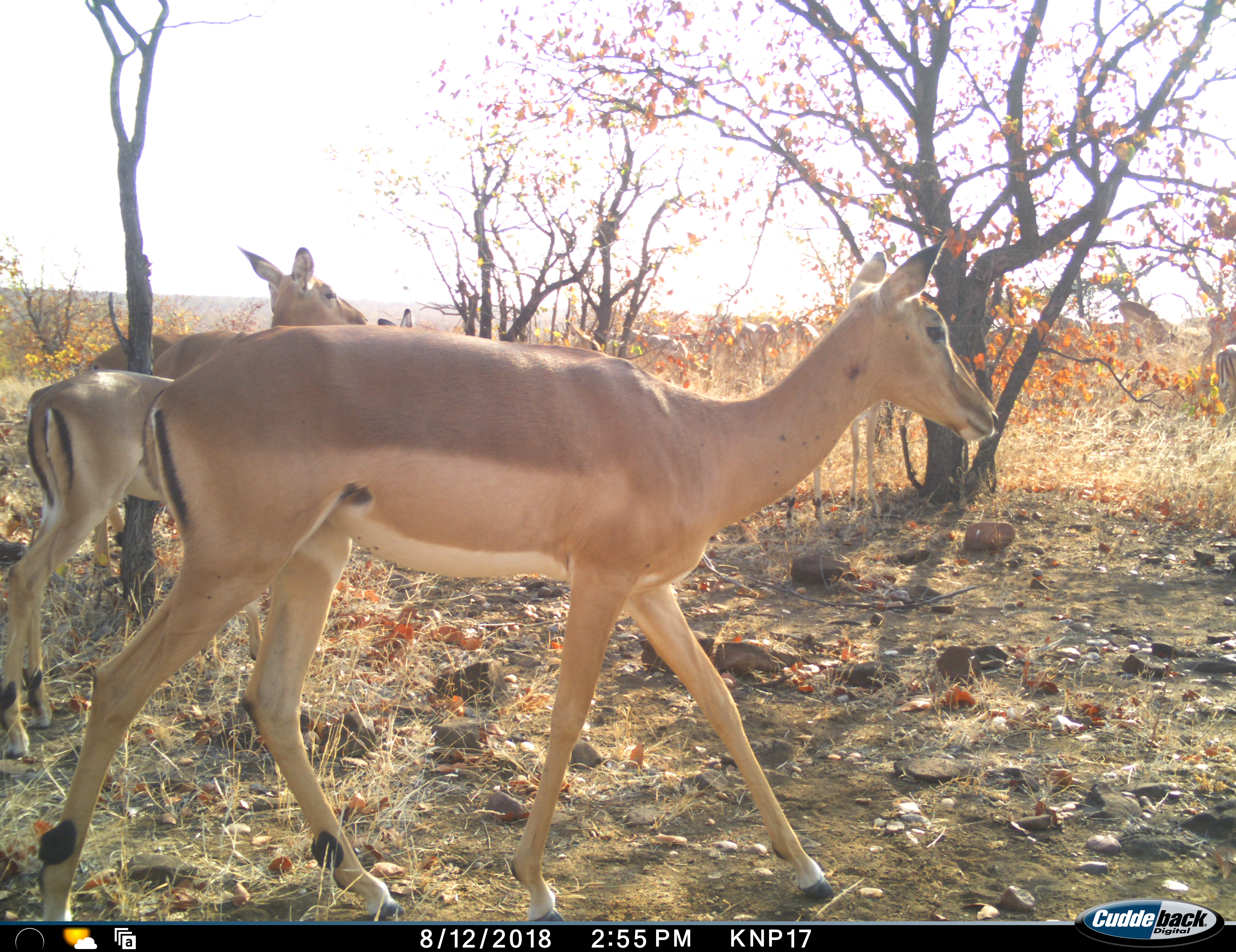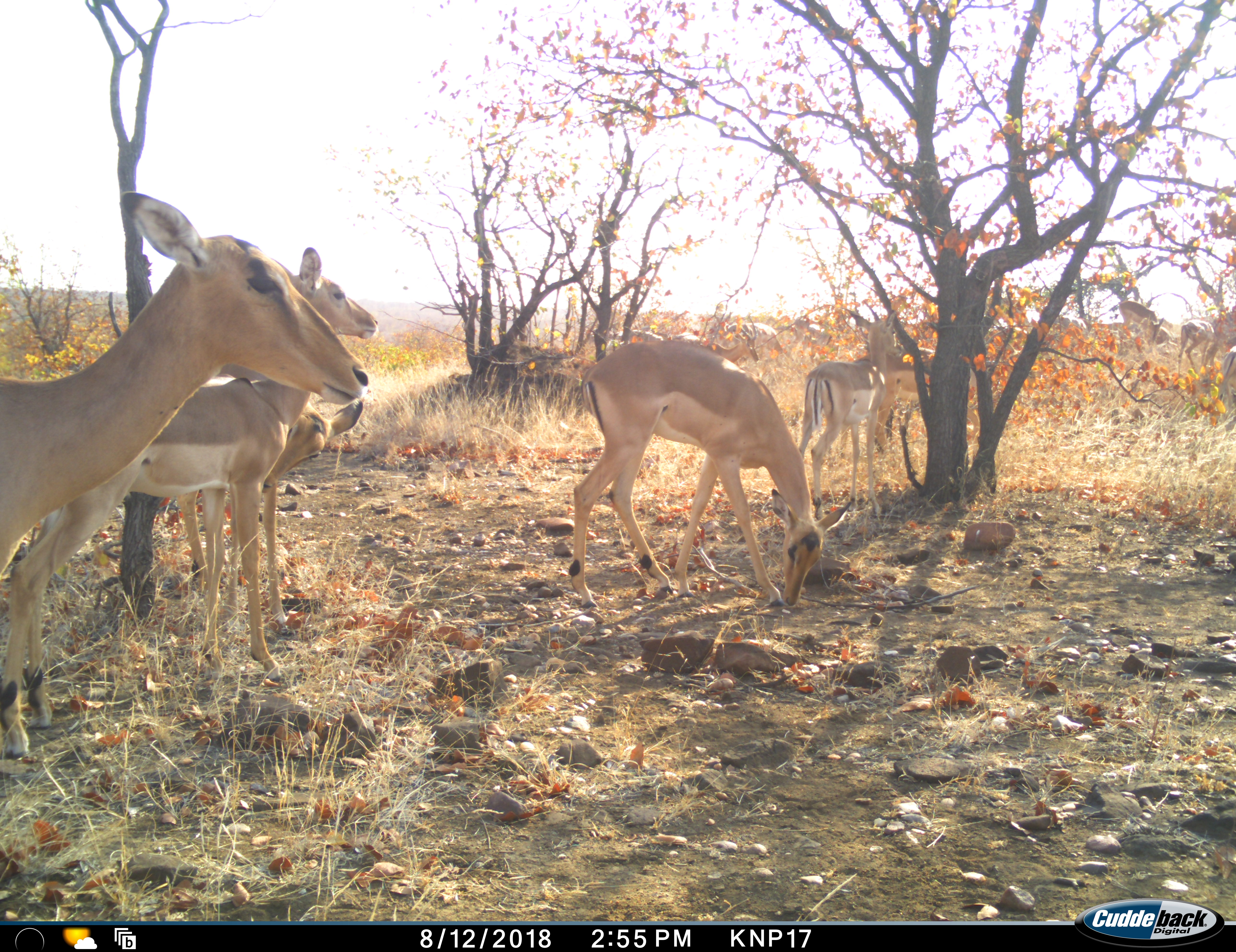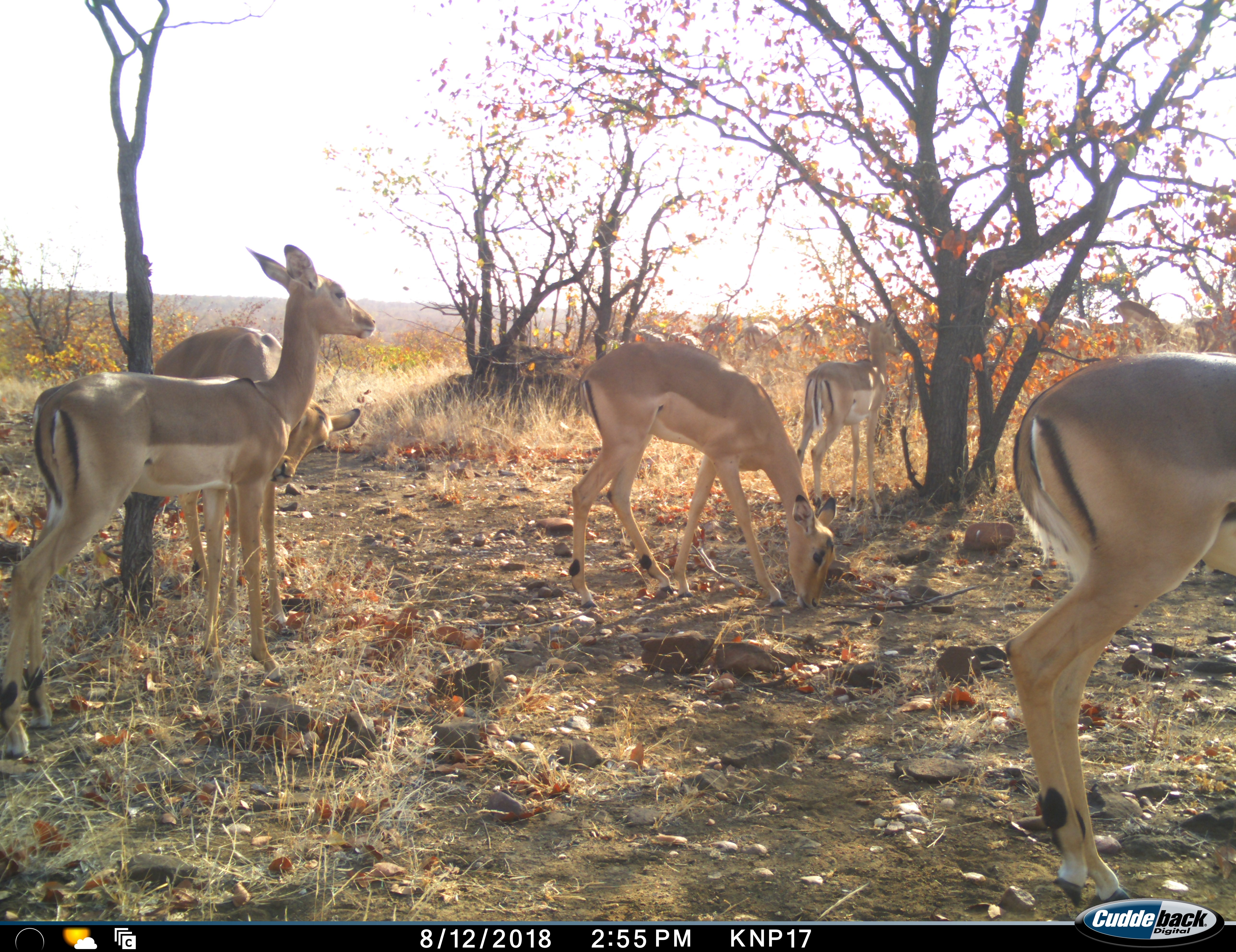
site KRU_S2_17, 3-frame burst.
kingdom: Animalia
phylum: Chordata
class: Mammalia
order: Artiodactyla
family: Bovidae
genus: Aepyceros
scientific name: Aepyceros melampus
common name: impala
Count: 9.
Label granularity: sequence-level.